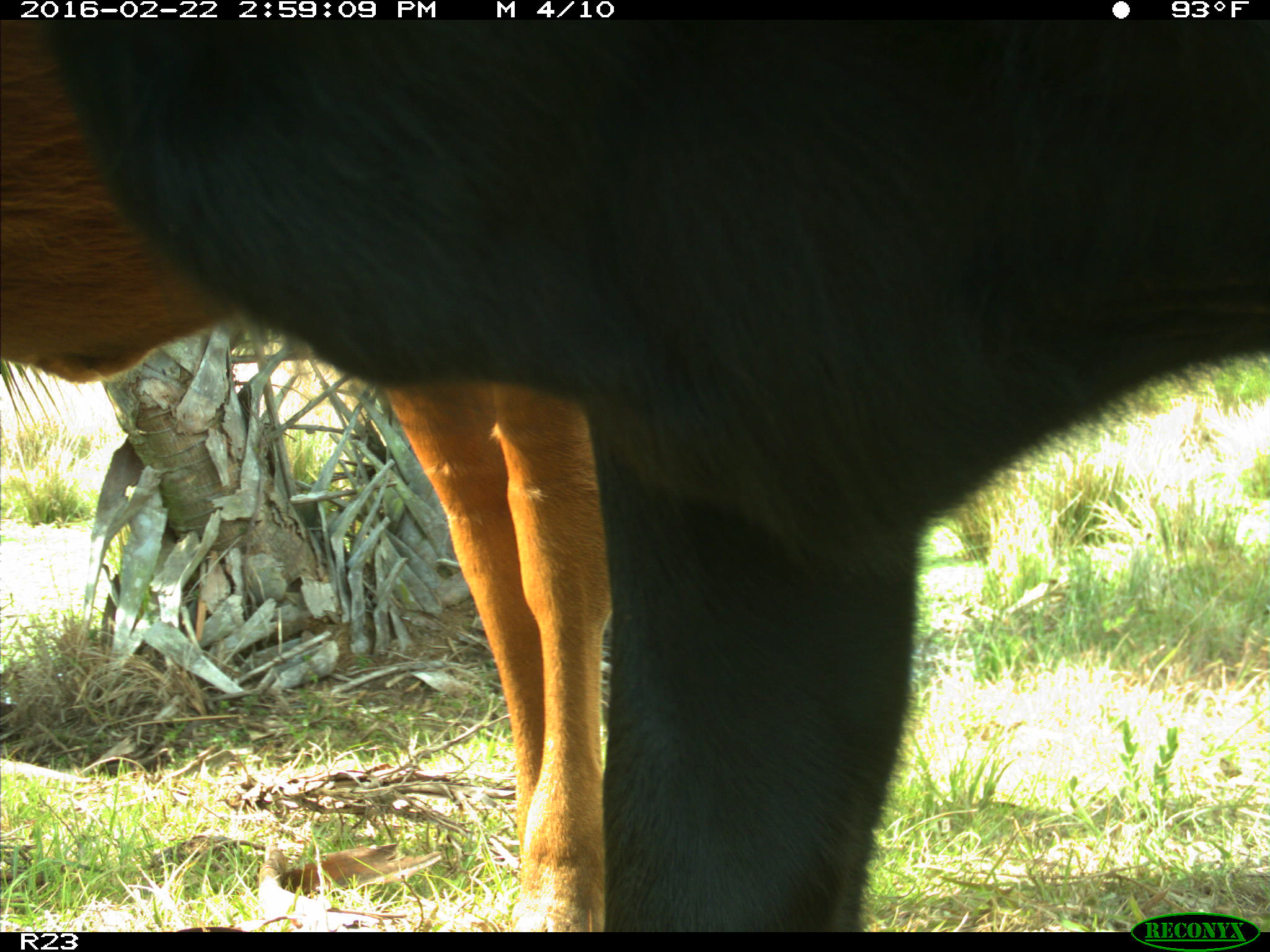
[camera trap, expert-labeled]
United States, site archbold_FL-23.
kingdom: Animalia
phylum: Chordata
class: Mammalia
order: Artiodactyla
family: Bovidae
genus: Bos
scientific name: Bos taurus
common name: domestic cow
Bos taurus (domestic cow).